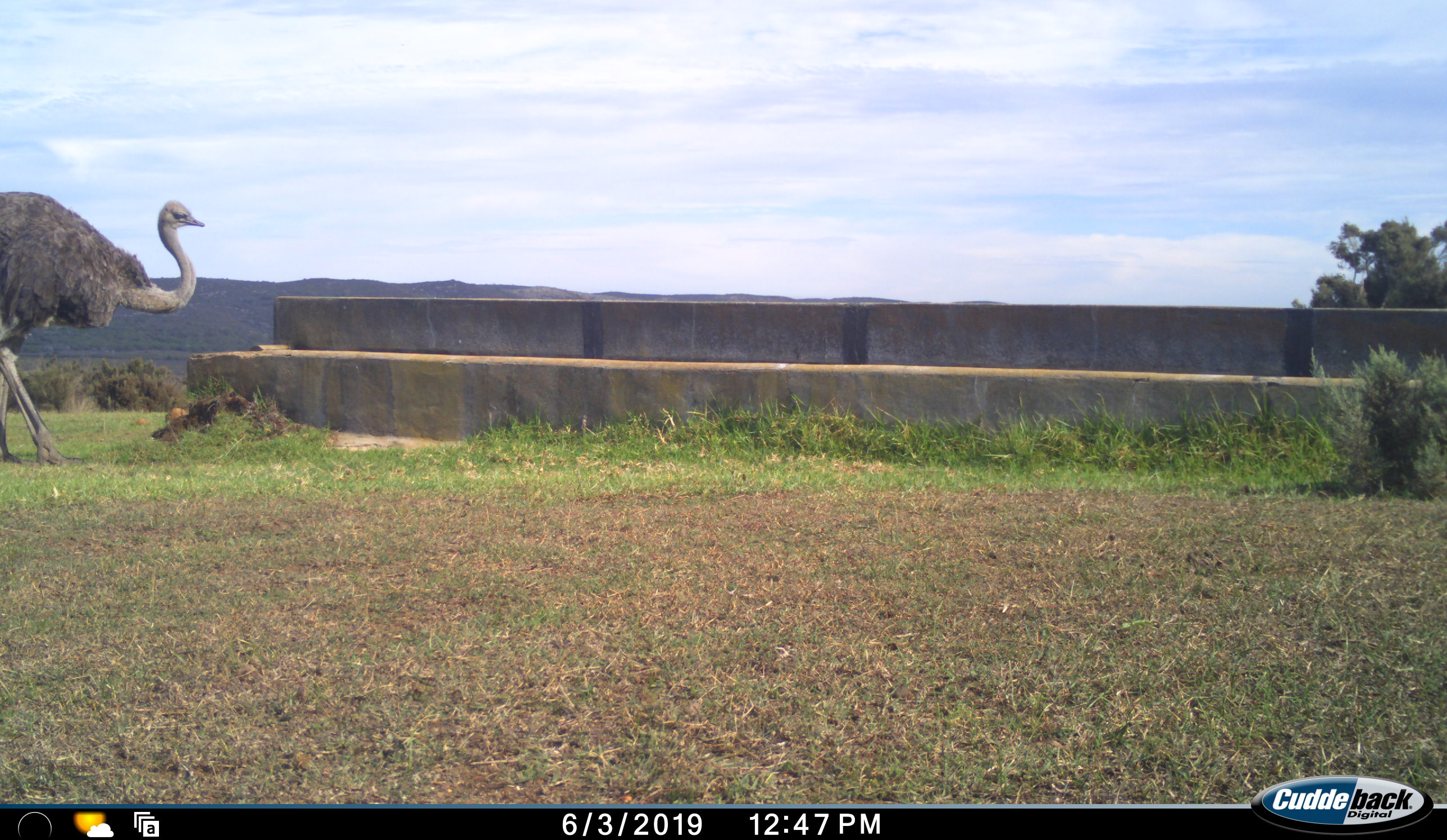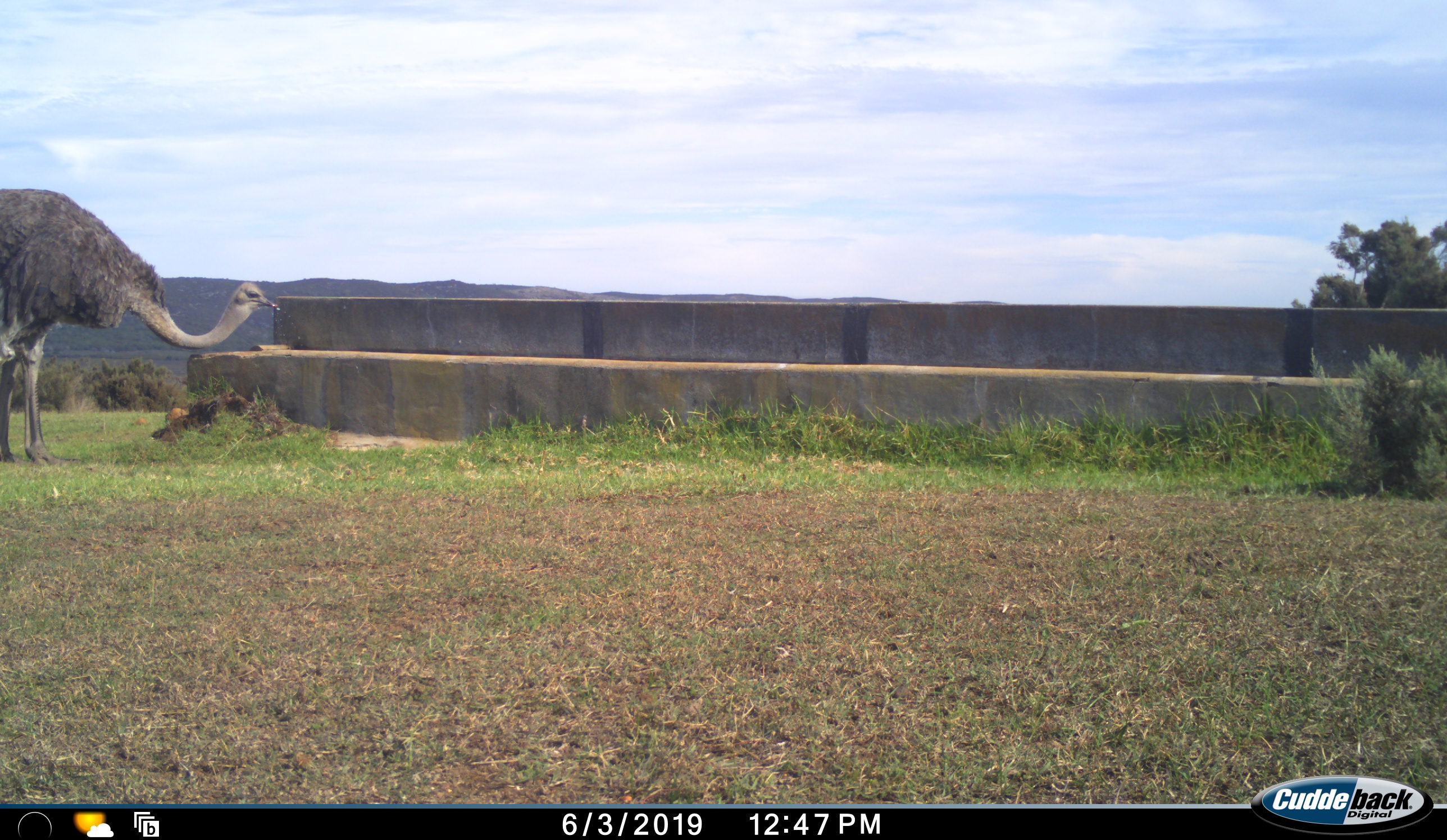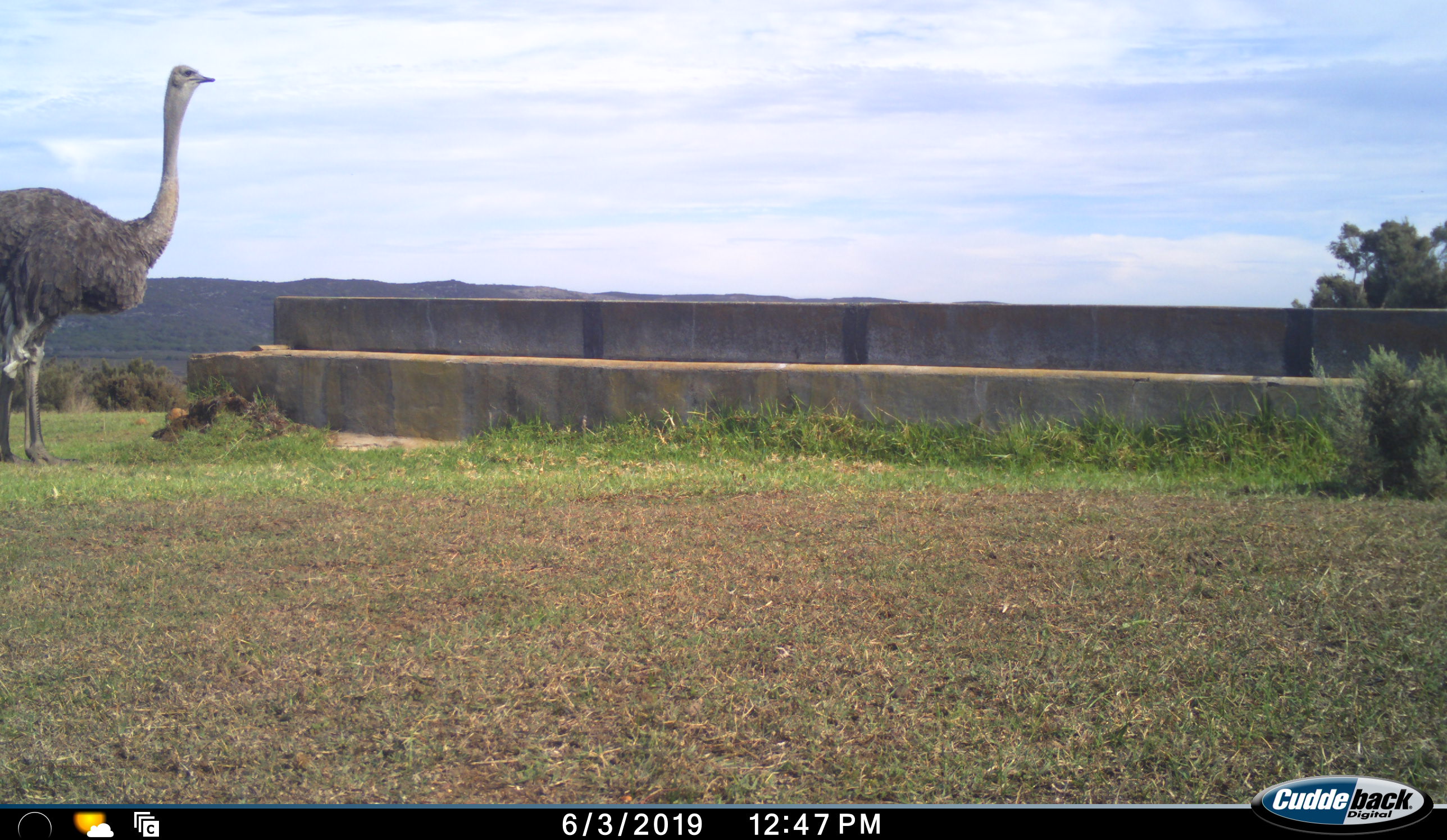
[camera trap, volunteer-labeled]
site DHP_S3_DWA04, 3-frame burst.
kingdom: Animalia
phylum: Chordata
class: Aves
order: Struthioniformes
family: Struthionidae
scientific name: Struthionidae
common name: ostrich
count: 1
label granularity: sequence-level